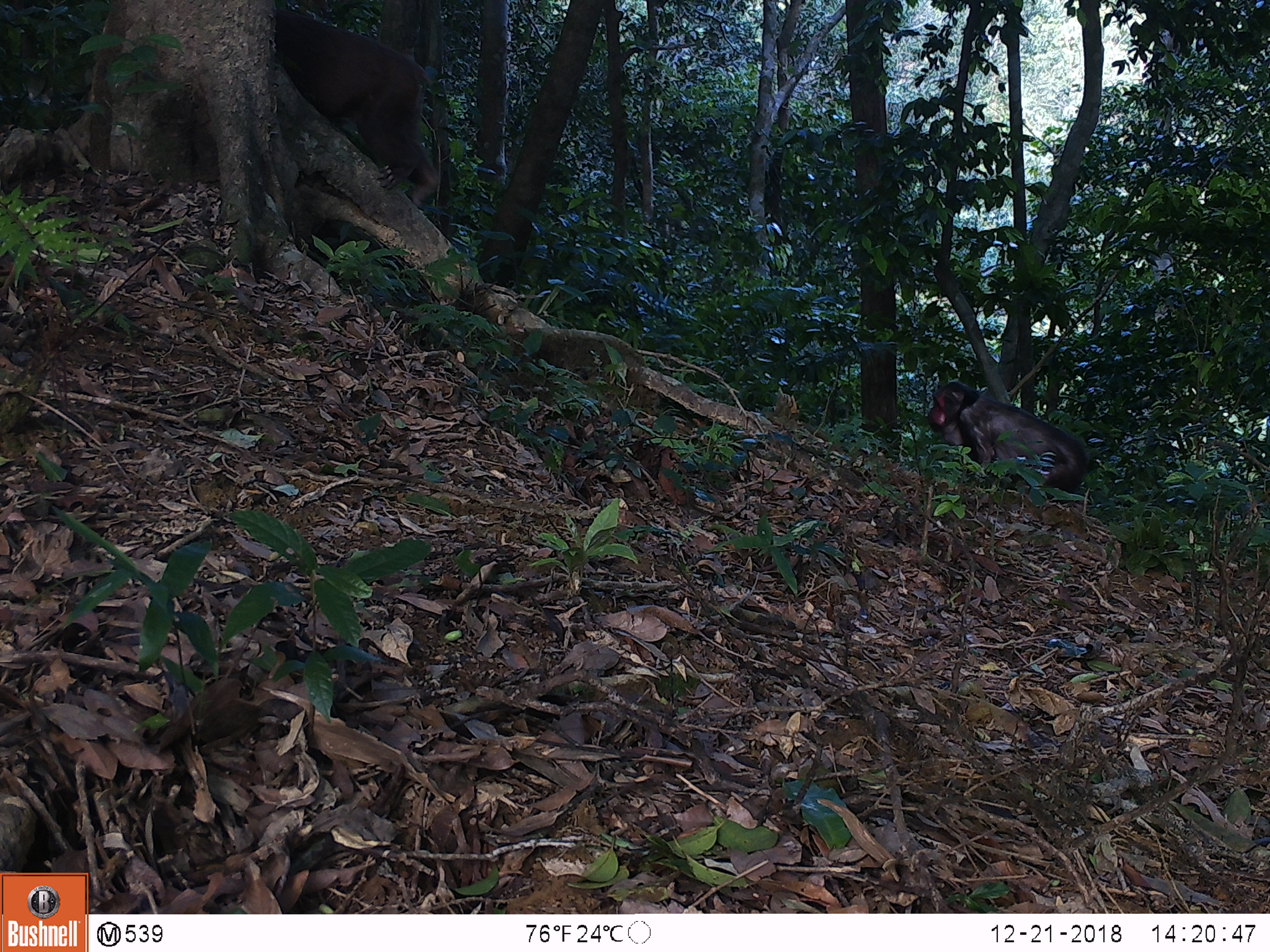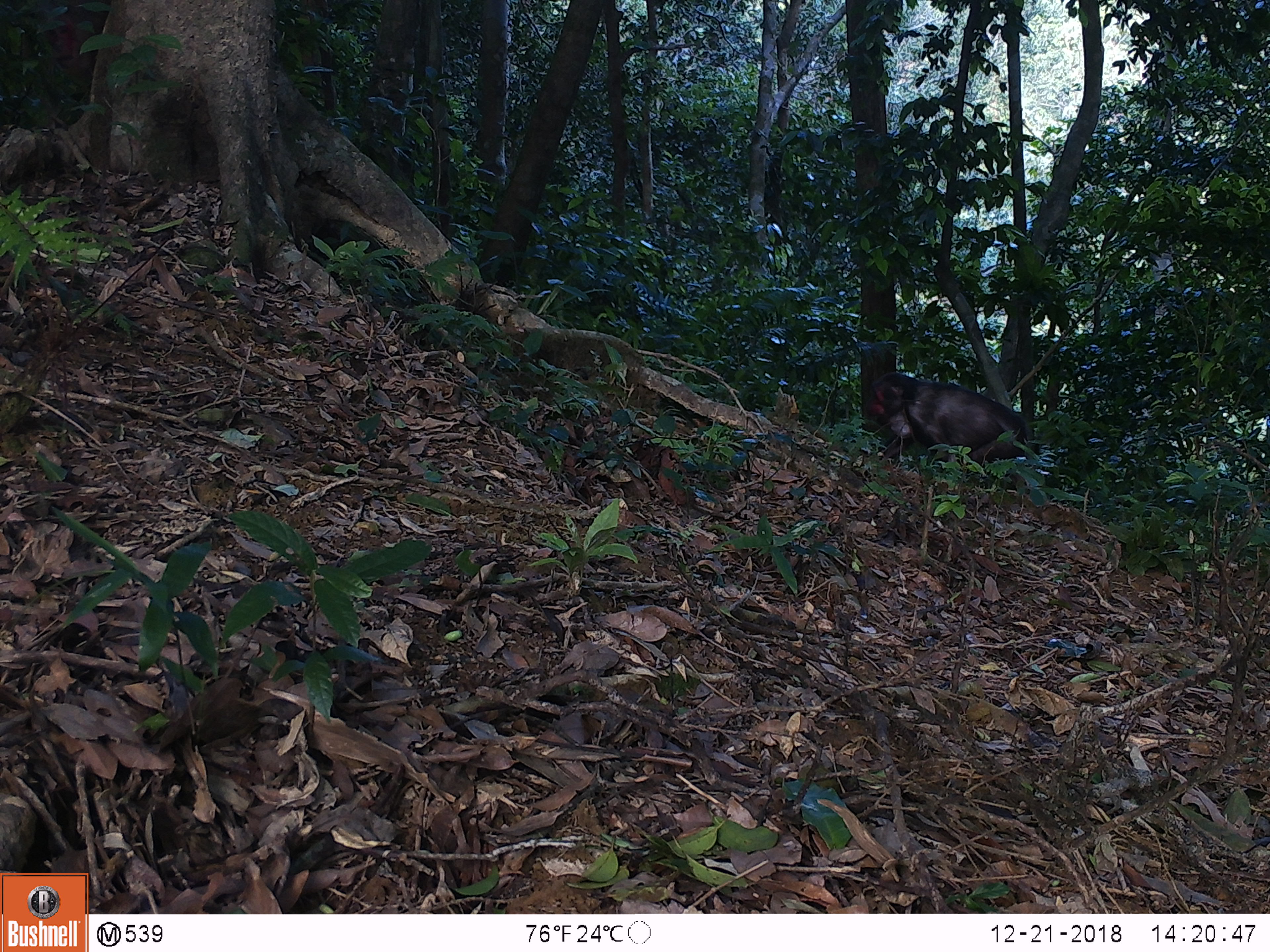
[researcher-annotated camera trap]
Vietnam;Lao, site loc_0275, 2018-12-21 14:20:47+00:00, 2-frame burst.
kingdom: Animalia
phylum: Chordata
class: Mammalia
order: Primates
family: Cercopithecidae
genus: Macaca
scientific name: Macaca arctoides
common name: stump-tailed macaque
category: stump tailed macaque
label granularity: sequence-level